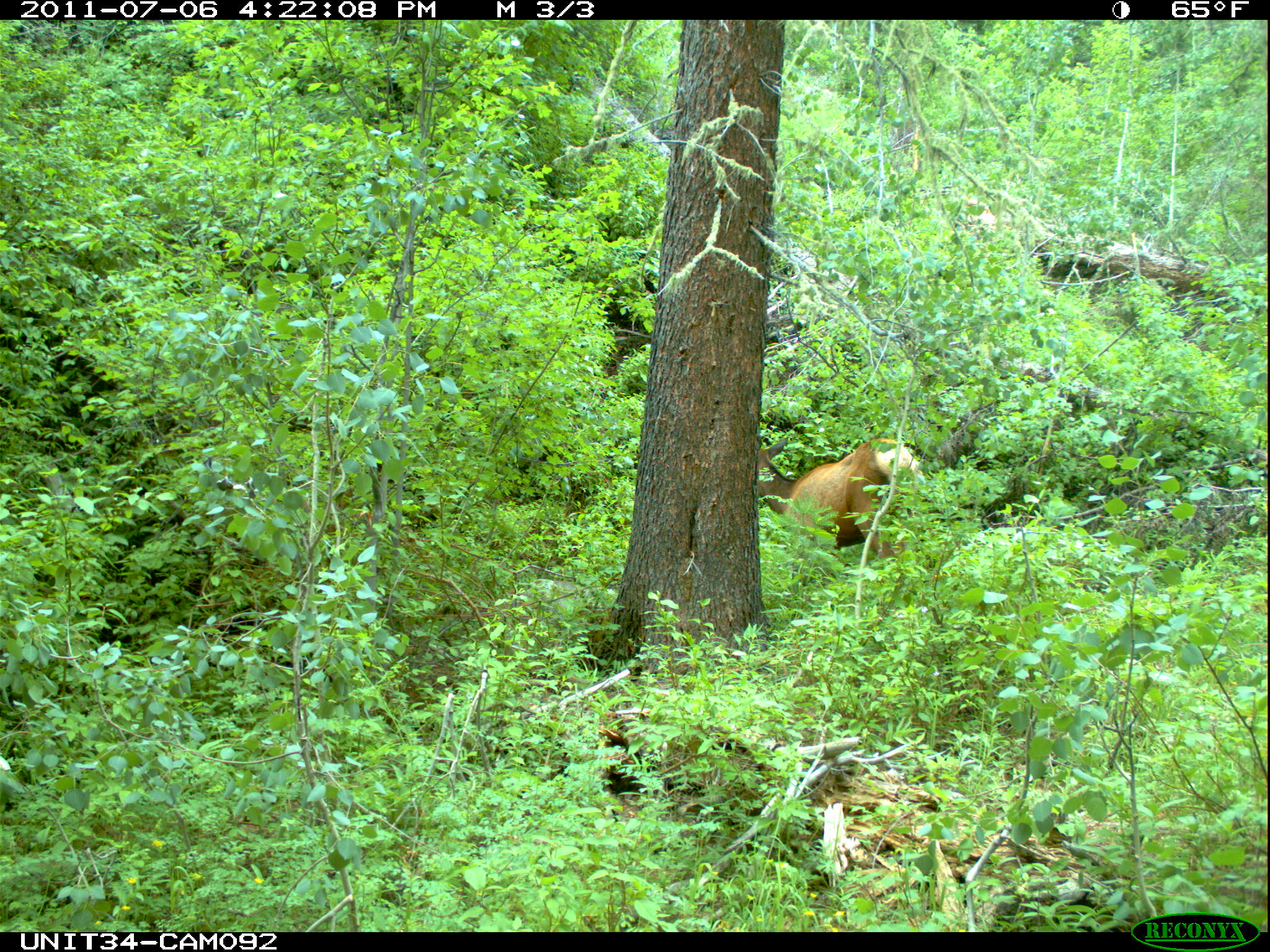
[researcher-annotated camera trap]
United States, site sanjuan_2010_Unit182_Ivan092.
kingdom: Animalia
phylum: Chordata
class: Mammalia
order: Artiodactyla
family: Cervidae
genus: Cervus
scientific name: Cervus elaphus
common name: red deer